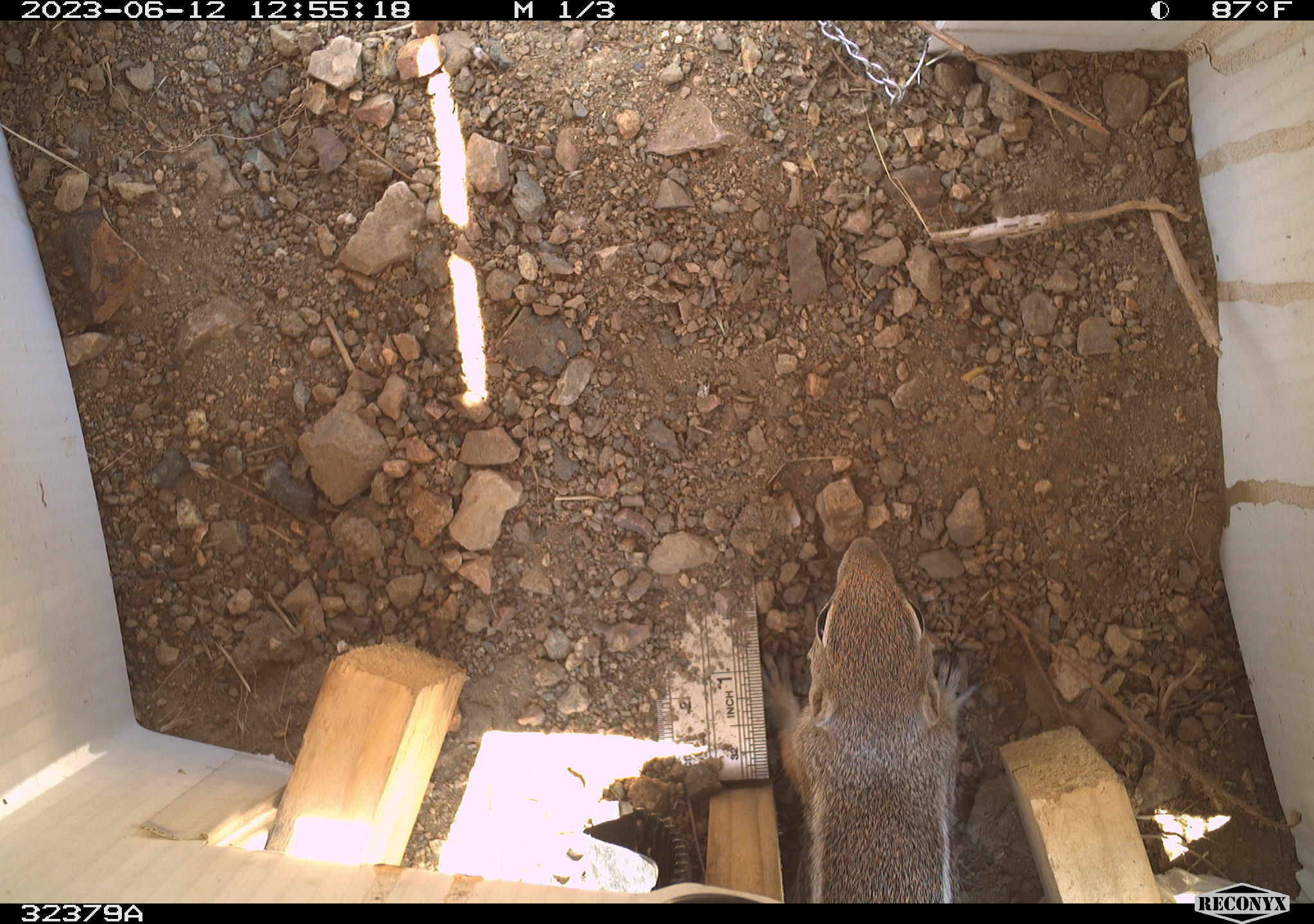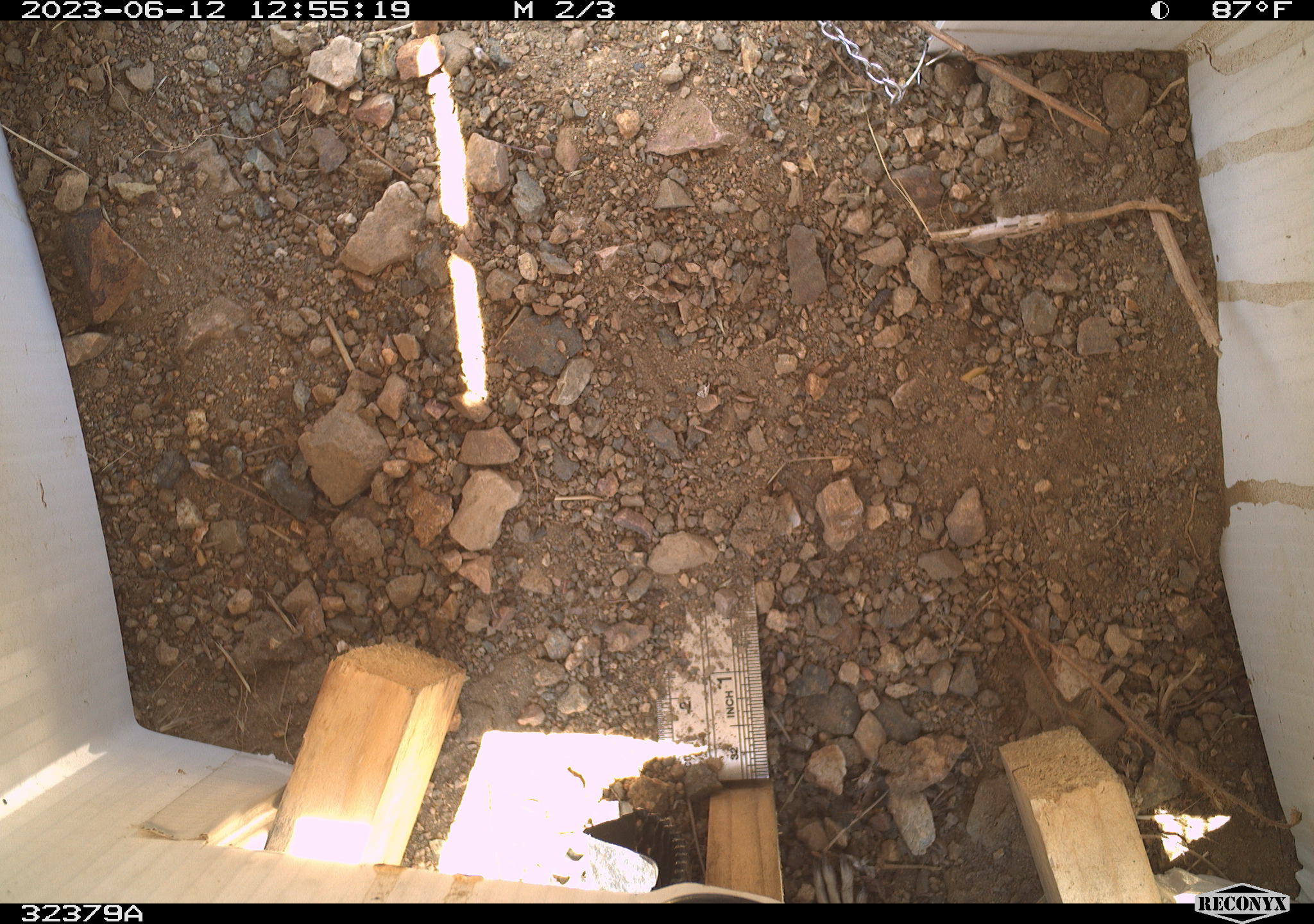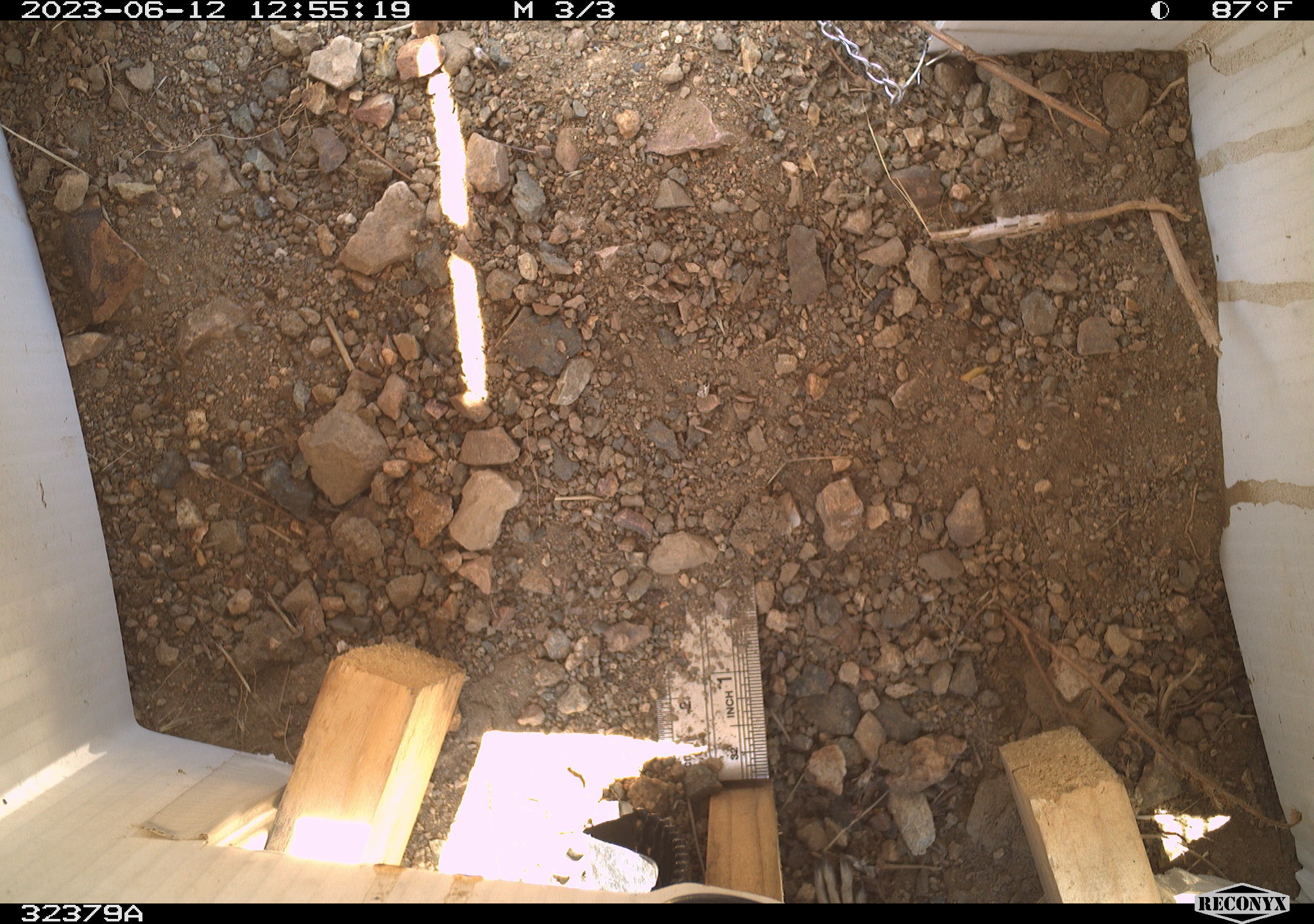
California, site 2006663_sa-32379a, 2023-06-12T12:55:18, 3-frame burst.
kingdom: Animalia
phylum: Chordata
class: Mammalia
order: Rodentia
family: Sciuridae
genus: Ammospermophilus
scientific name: Ammospermophilus leucurus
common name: white-tailed antelope squirrel